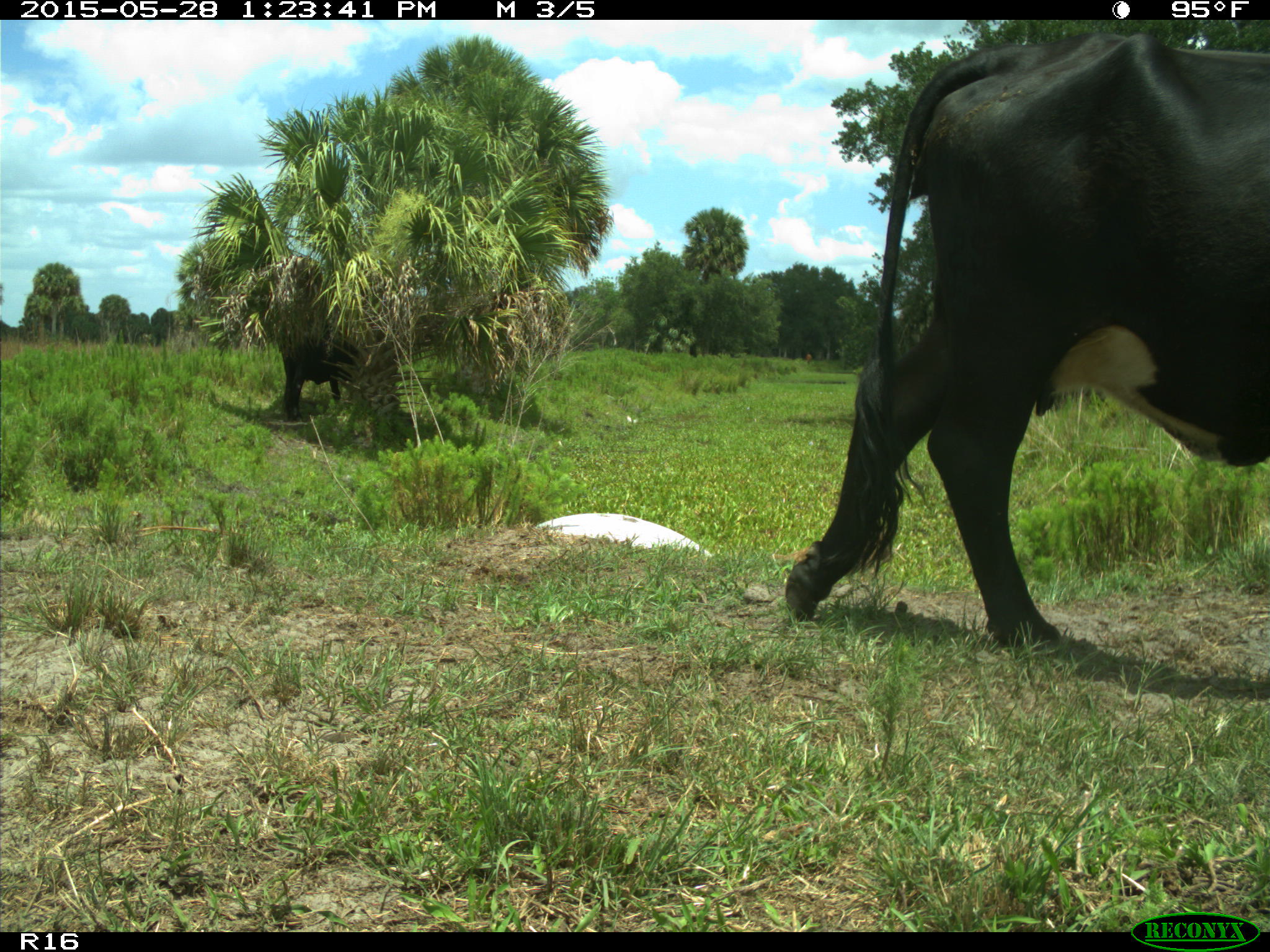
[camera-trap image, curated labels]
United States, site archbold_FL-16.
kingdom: Animalia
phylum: Chordata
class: Mammalia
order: Artiodactyla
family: Bovidae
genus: Bos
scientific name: Bos taurus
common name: domestic cow